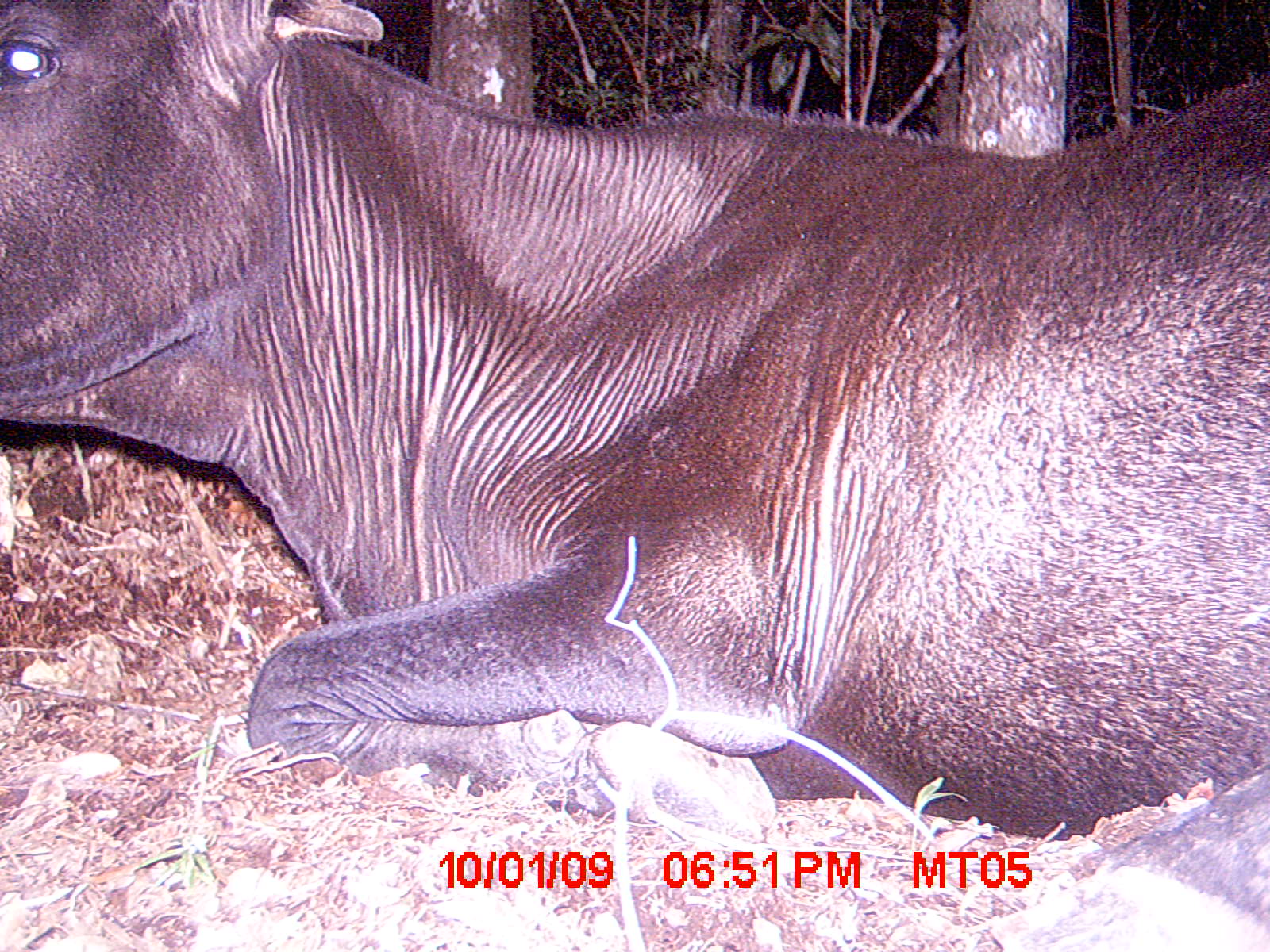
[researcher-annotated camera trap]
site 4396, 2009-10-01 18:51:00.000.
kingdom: Animalia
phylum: Chordata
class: Mammalia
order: Artiodactyla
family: Bovidae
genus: Bos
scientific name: Bos taurus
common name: domestic cattle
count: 2